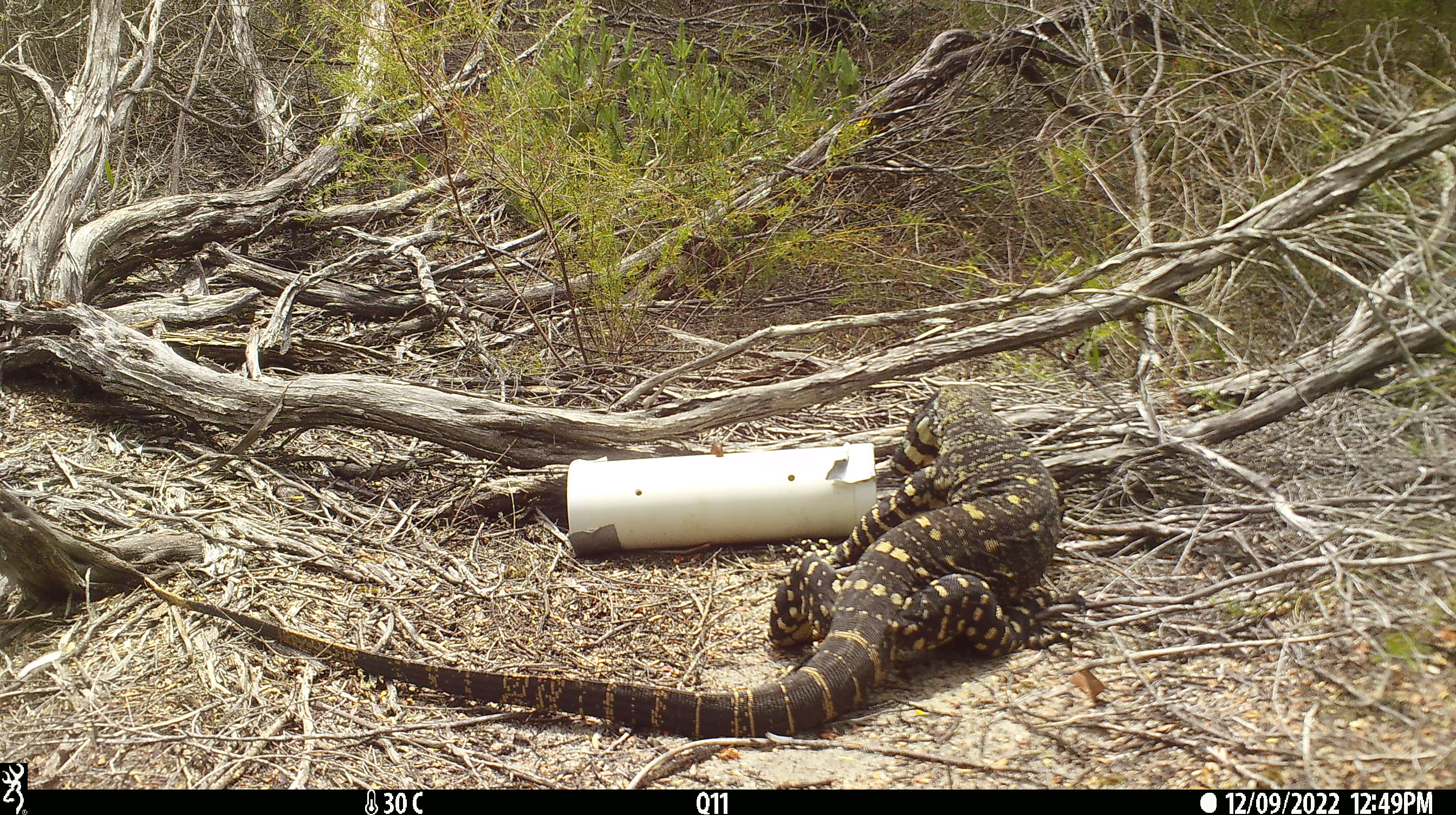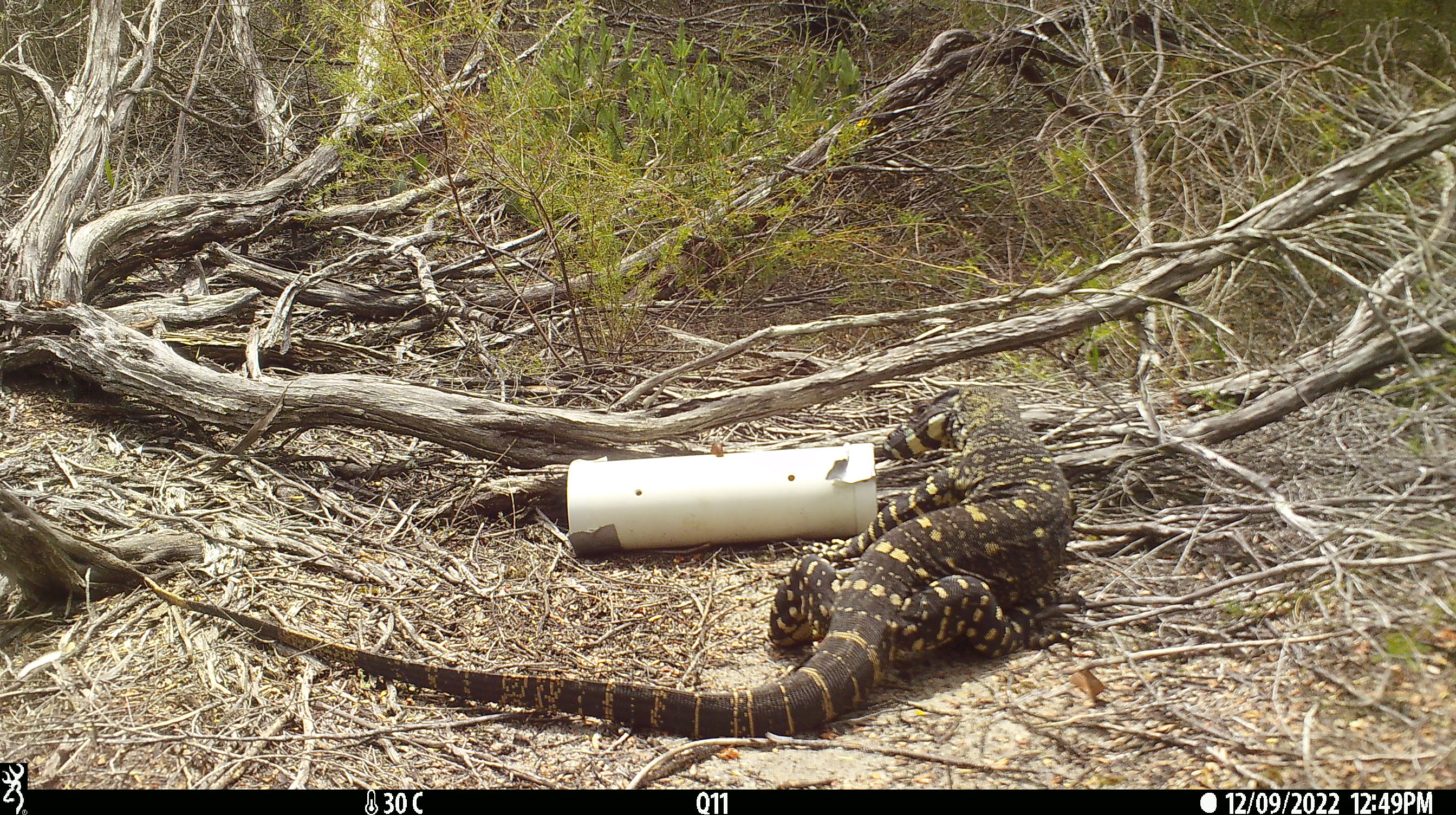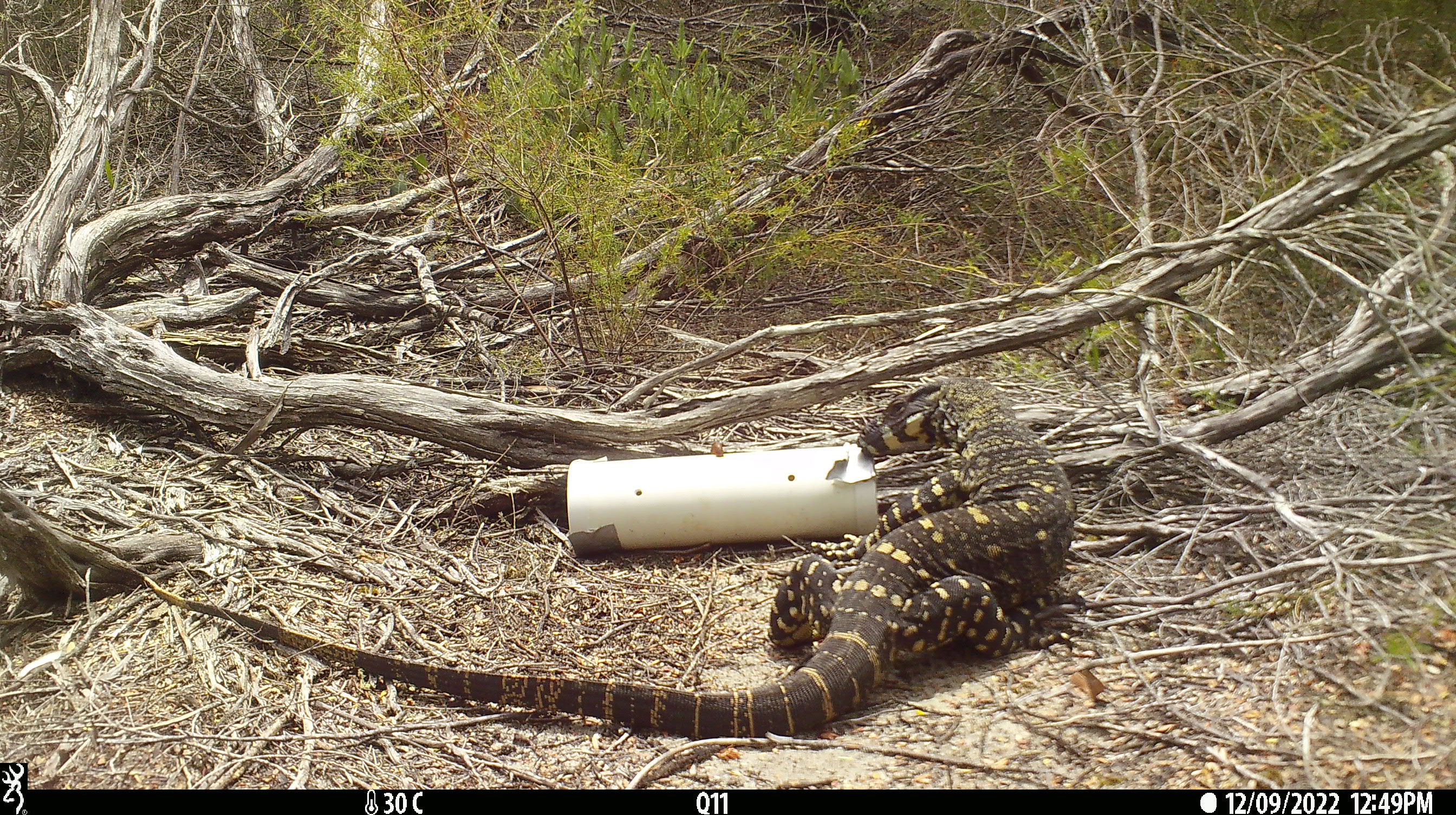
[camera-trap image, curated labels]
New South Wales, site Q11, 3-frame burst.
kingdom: Animalia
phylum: Chordata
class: Reptilia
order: Squamata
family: Varanidae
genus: Varanus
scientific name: Varanus varius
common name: lace monitor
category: goanna